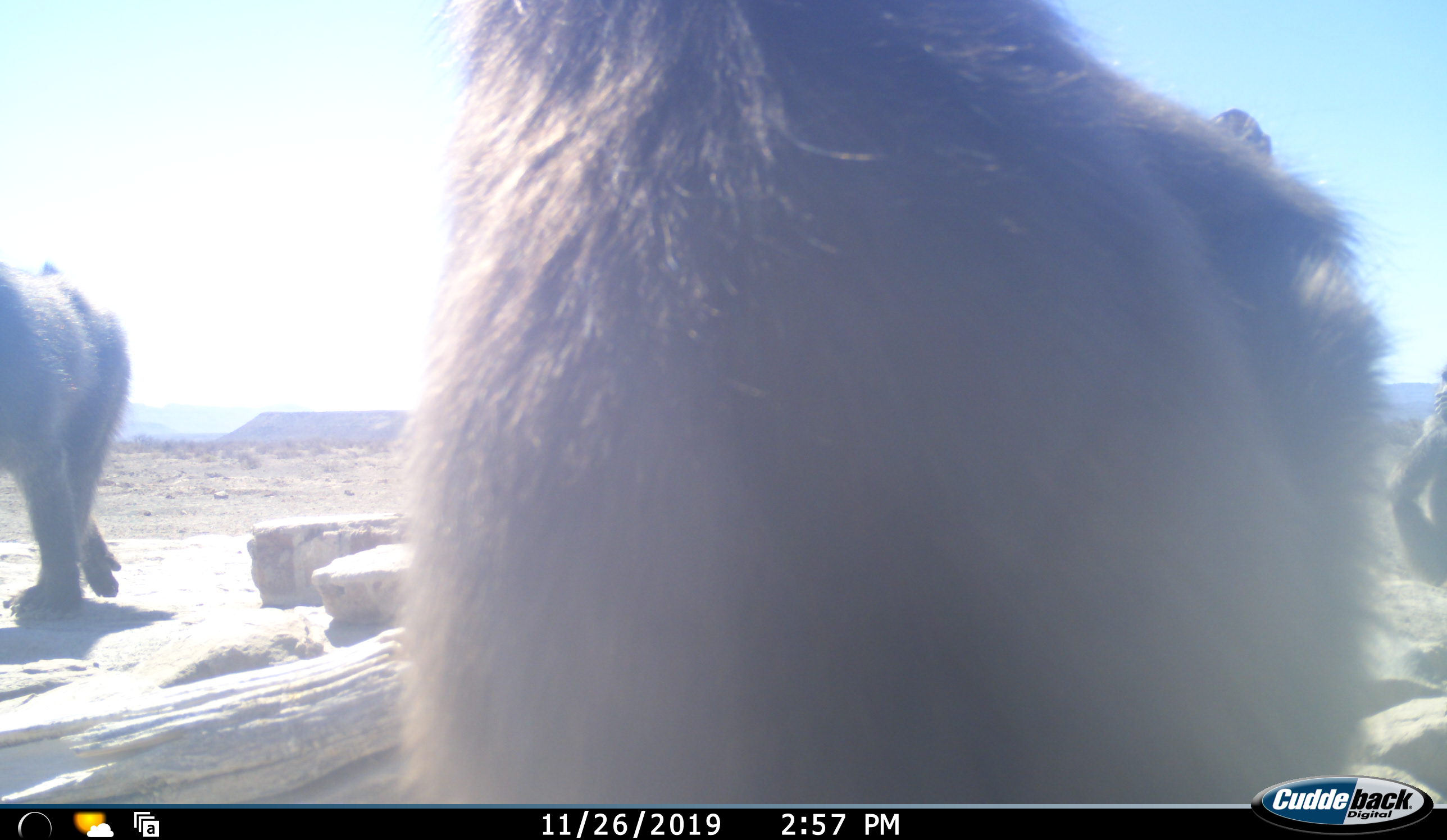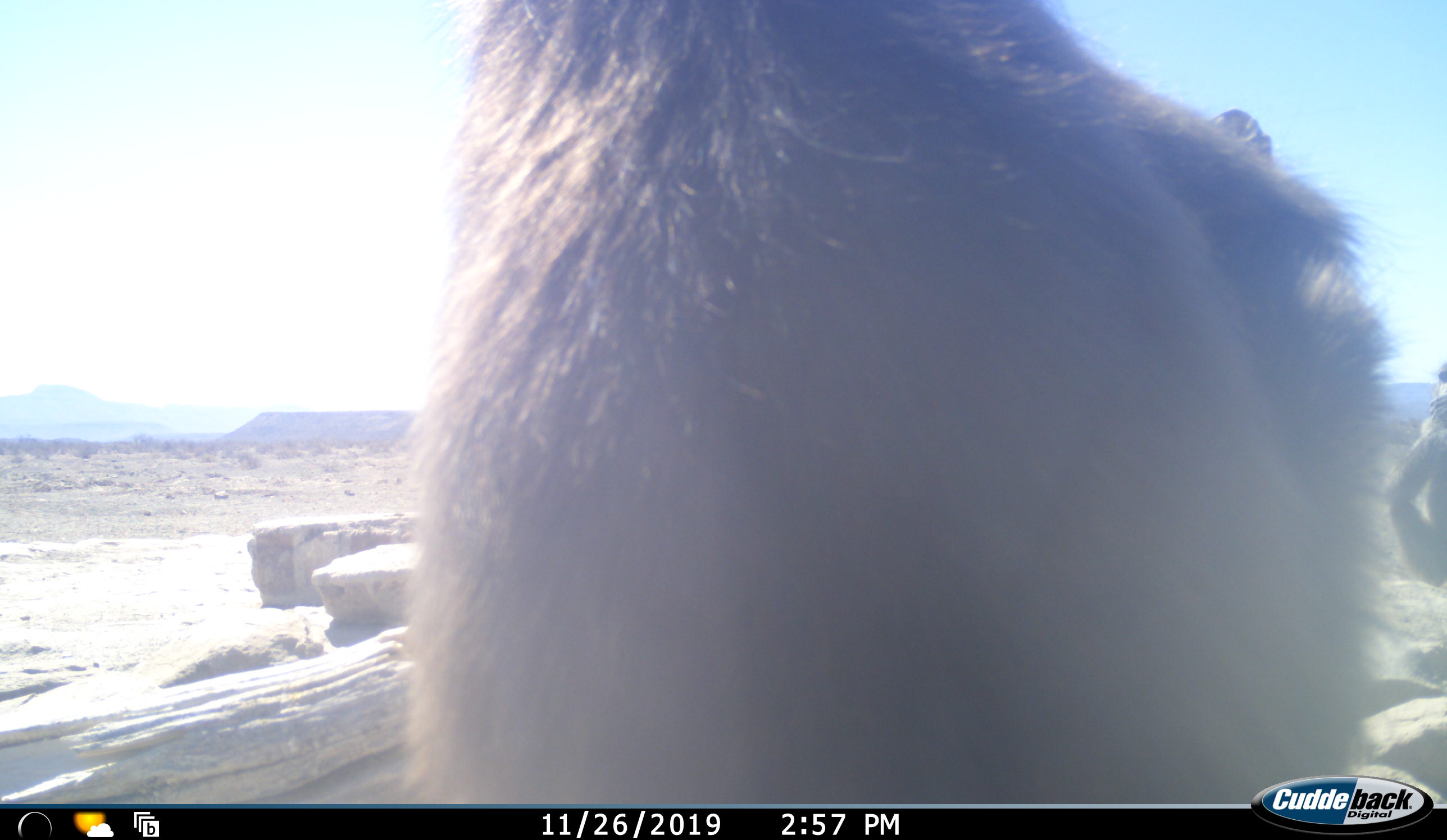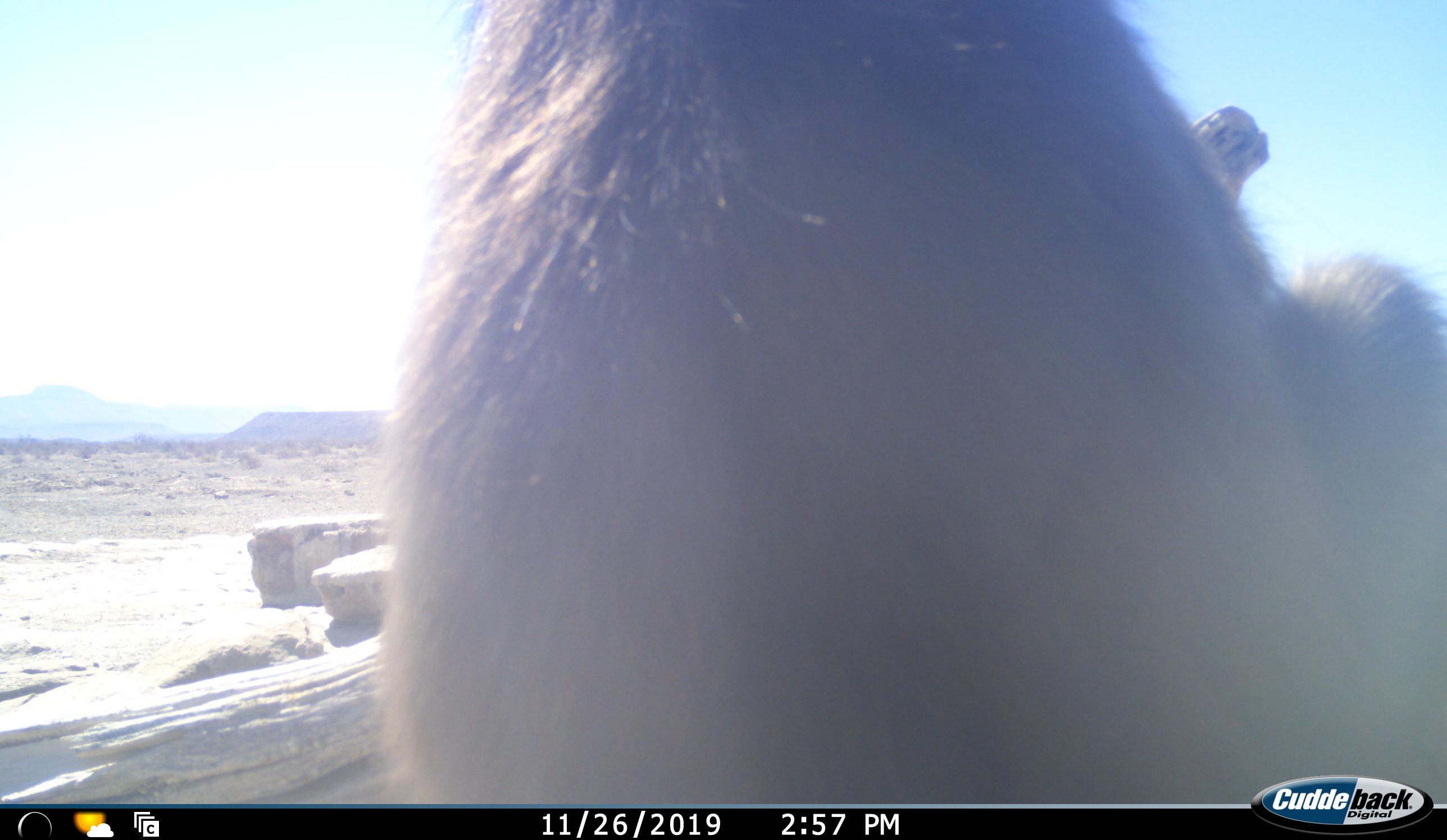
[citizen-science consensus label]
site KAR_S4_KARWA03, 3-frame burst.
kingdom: Animalia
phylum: Chordata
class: Mammalia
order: Primates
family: Cercopithecidae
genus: Papio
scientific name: Papio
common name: baboon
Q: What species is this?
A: Baboon (Papio).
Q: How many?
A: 3.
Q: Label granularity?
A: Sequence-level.